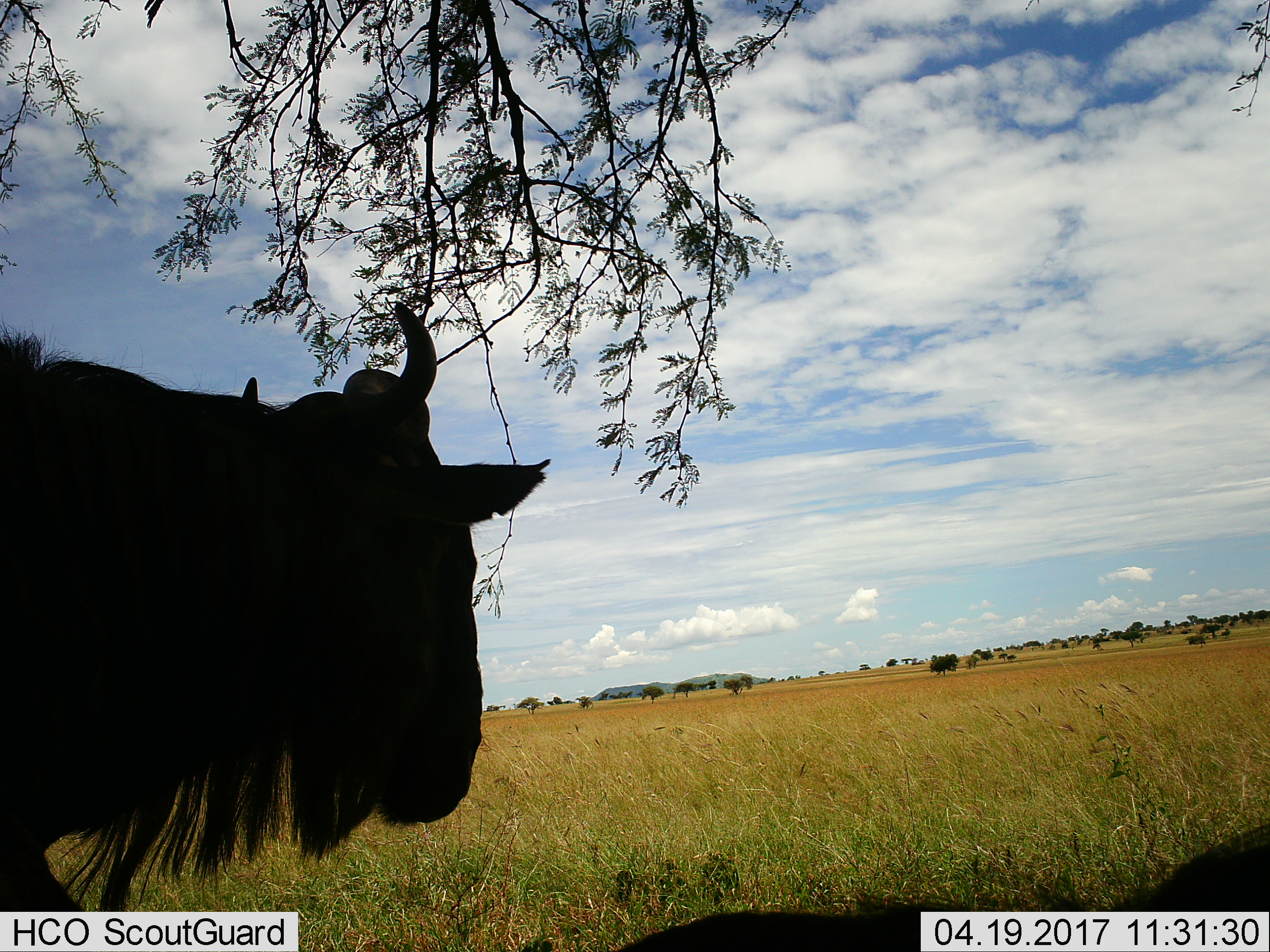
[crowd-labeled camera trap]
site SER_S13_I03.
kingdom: Animalia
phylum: Chordata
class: Mammalia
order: Artiodactyla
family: Bovidae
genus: Connochaetes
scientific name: Connochaetes taurinus taurinus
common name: blue wildebeest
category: wildebeestblue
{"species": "wildebeestblue (blue wildebeest) (Connochaetes taurinus taurinus)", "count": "2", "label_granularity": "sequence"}